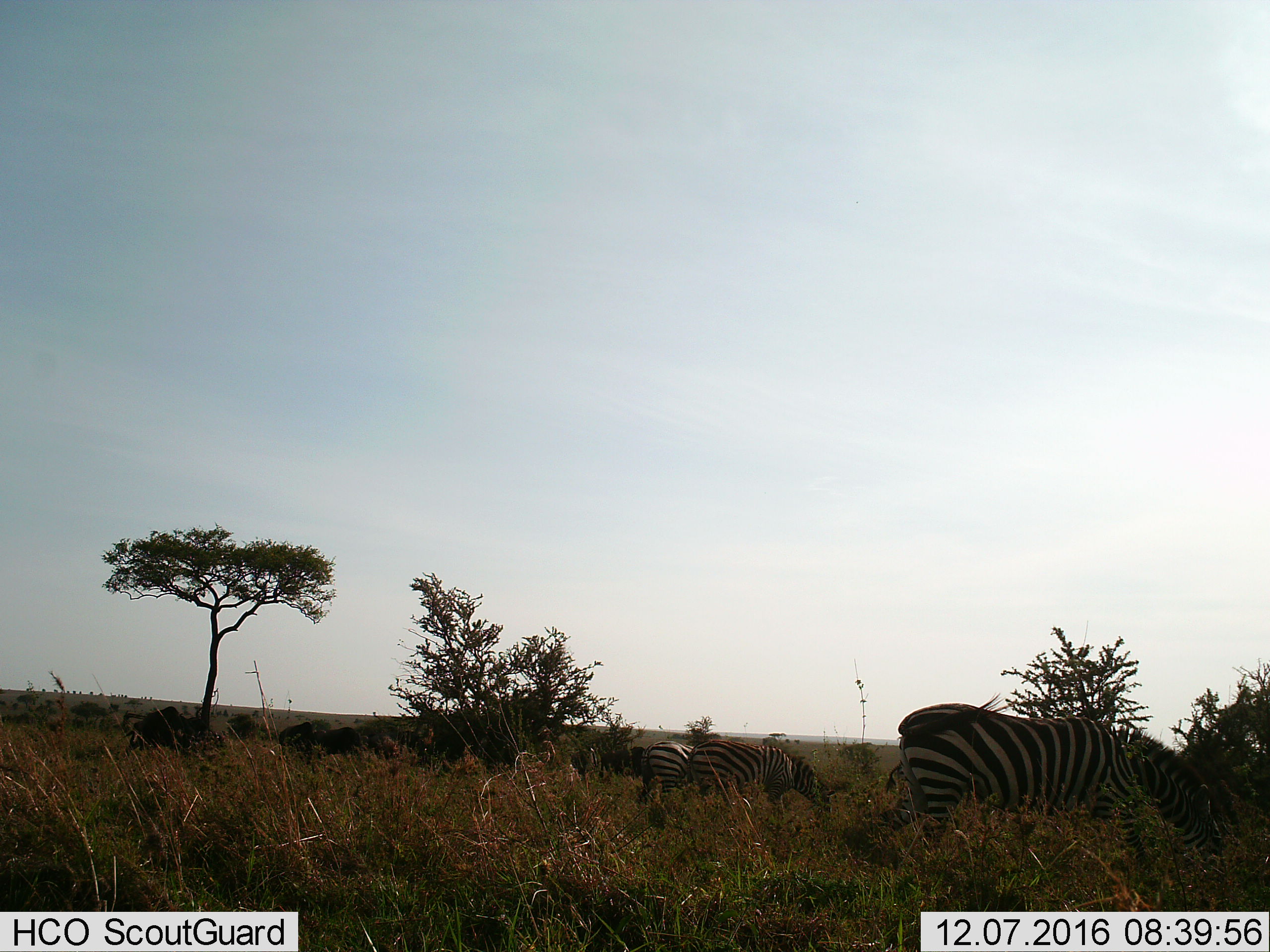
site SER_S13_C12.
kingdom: Animalia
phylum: Chordata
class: Mammalia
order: Perissodactyla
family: Equidae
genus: Equus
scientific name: Equus quagga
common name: plains zebra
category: zebraplains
Zebraplains (plains zebra) (Equus quagga), count 3. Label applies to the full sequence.